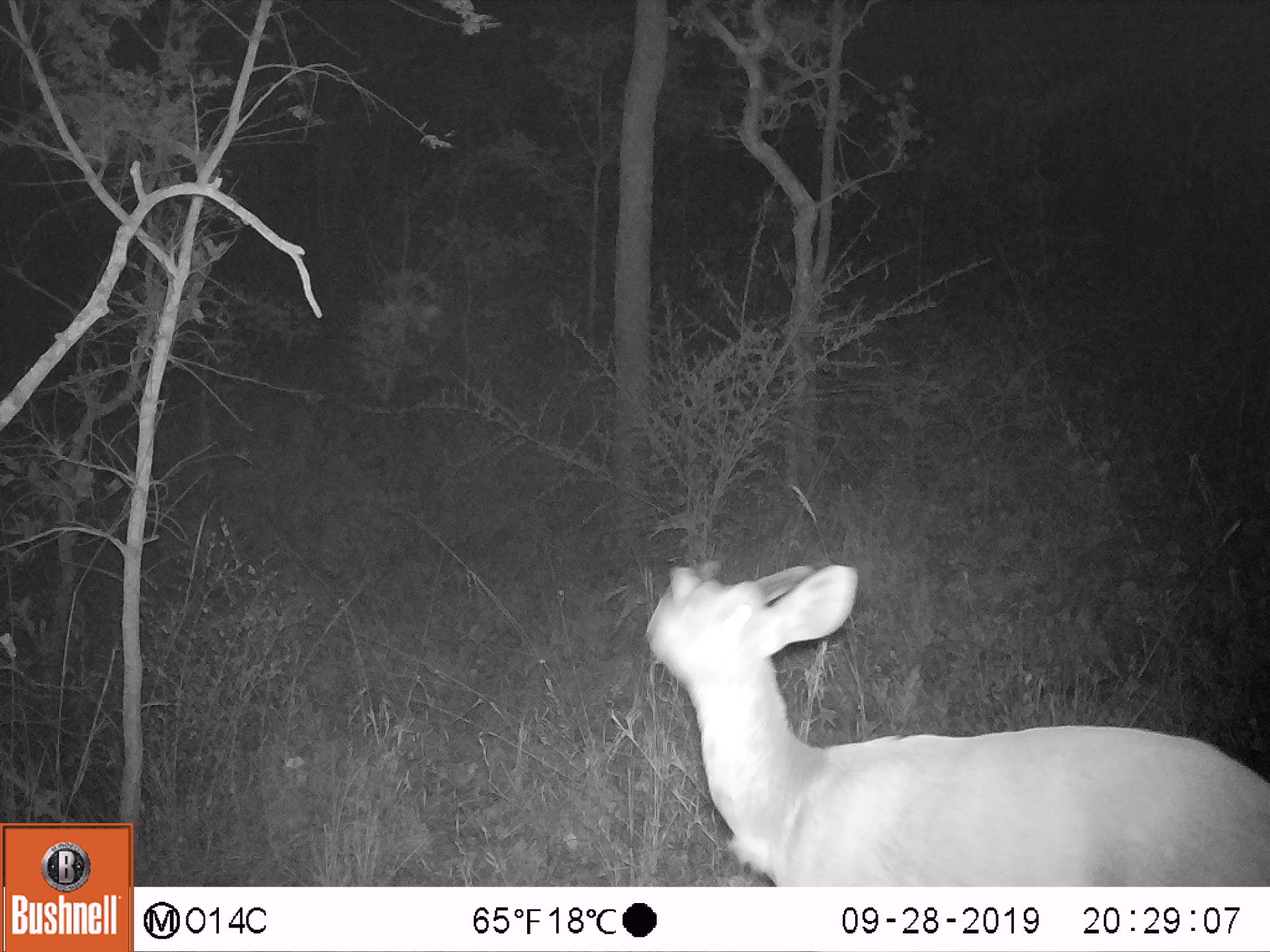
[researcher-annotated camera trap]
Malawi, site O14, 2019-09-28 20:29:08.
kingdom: Animalia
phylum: Chordata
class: Mammalia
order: Artiodactyla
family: Bovidae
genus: Tragelaphus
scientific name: Tragelaphus sylvaticus sylvaticus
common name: cape bushbuck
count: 1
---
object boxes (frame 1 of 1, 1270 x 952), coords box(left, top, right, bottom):
cape bushbuck: box(642, 547, 1264, 881)